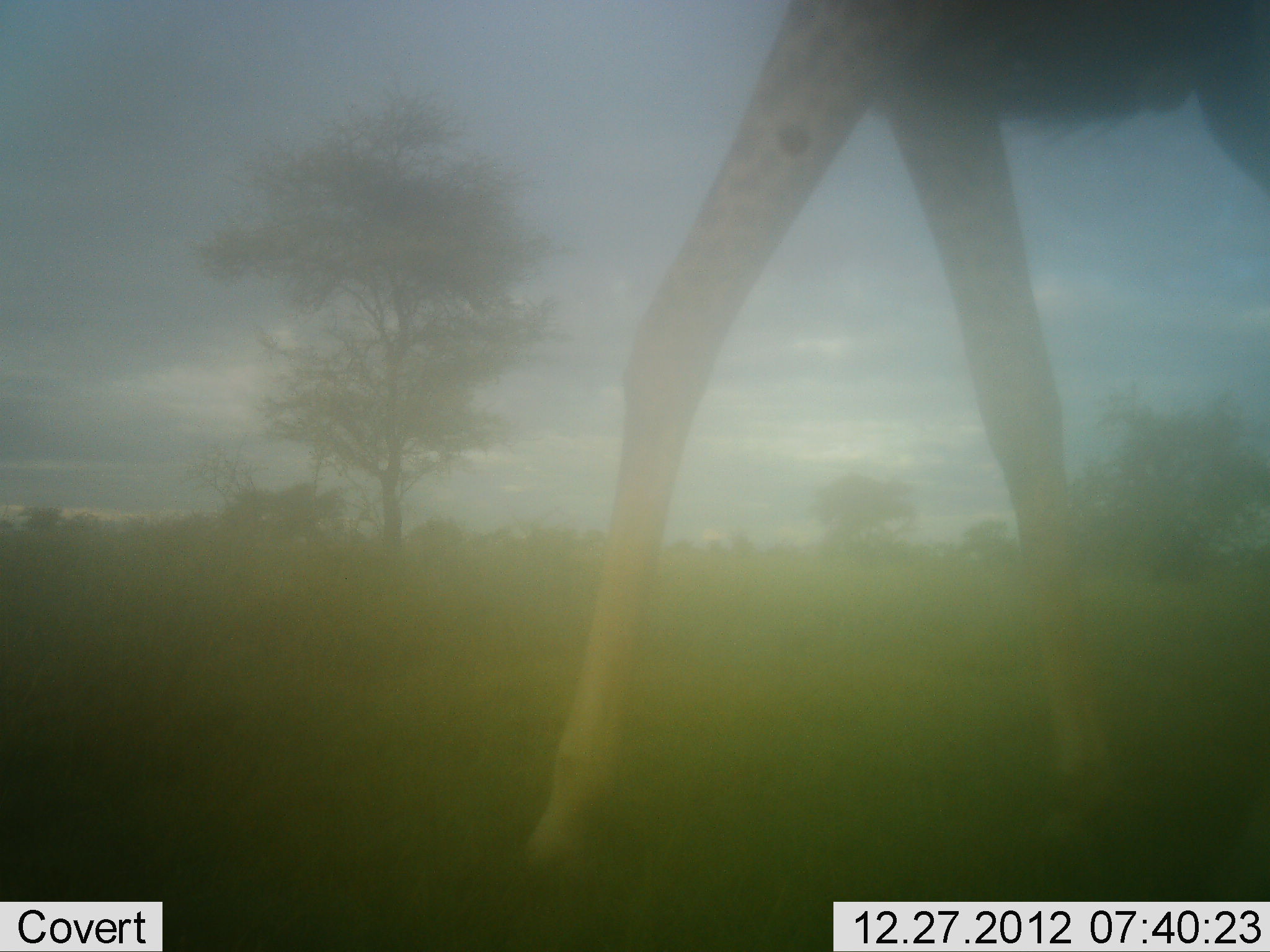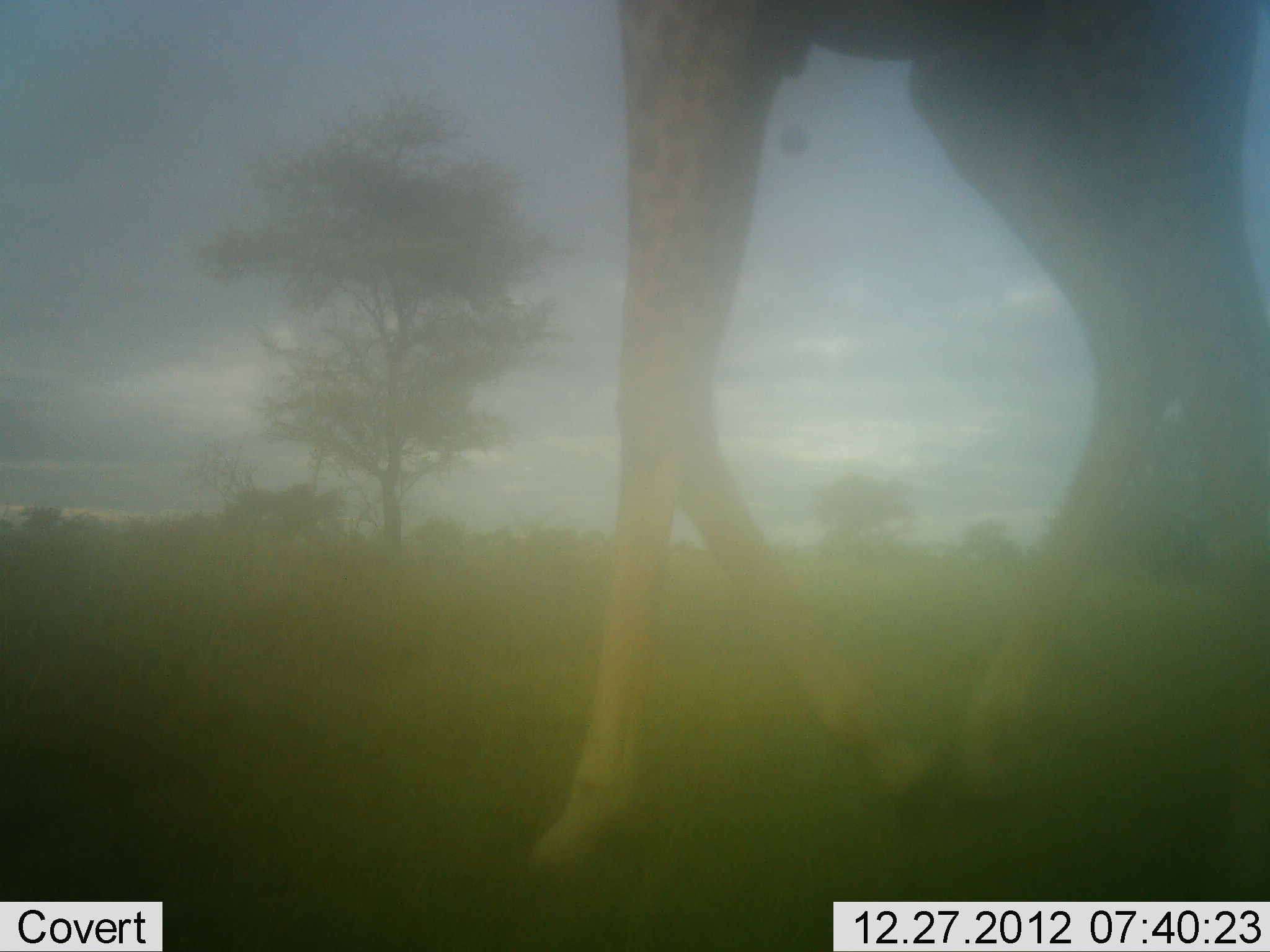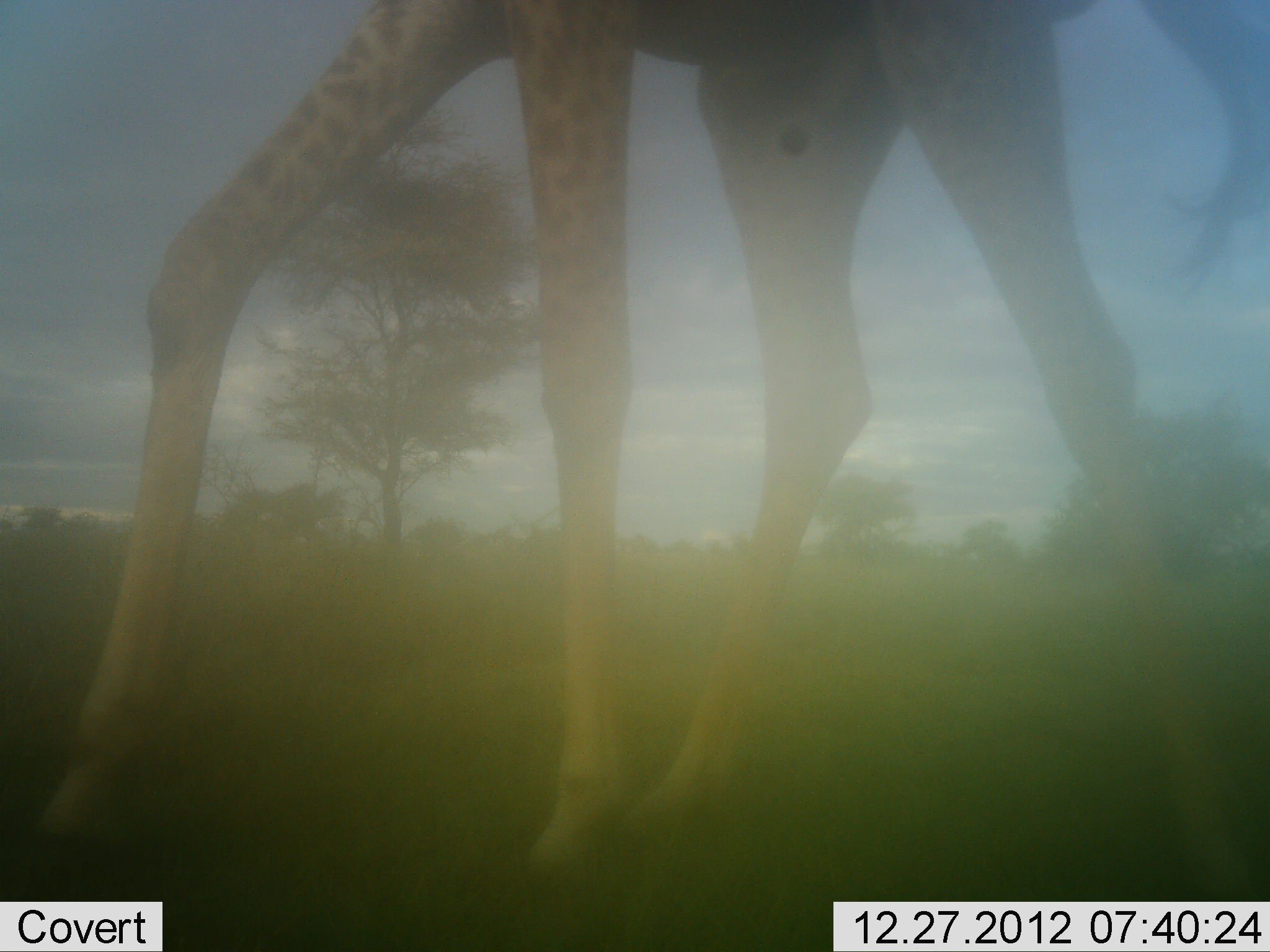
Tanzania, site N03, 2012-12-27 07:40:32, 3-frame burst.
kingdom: Animalia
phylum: Chordata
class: Mammalia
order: Artiodactyla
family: Giraffidae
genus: Giraffa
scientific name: Giraffa camelopardalis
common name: giraffe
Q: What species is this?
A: Giraffe (Giraffa camelopardalis).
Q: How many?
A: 1.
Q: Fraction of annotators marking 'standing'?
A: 12%.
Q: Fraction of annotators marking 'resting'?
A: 0%.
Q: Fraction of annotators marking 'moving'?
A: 91%.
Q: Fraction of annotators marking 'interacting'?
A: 0%.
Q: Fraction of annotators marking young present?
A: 0%.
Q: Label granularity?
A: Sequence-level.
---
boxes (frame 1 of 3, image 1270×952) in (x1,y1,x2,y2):
animal: (515,2,1270,876)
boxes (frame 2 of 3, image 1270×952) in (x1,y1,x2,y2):
animal: (521,2,1270,876)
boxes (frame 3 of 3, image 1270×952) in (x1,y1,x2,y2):
animal: (28,0,1269,874)